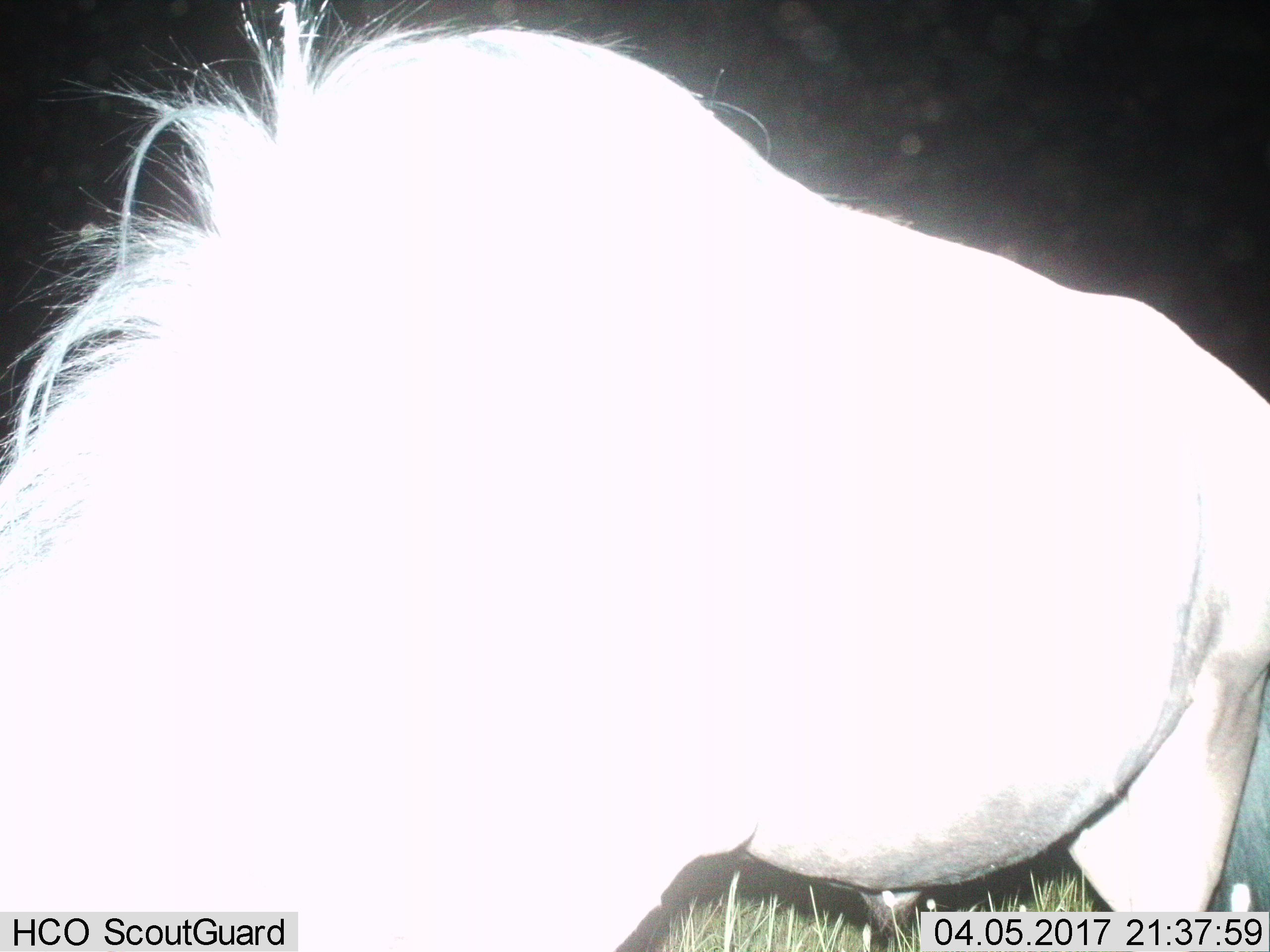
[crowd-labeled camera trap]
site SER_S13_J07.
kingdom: Animalia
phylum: Chordata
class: Mammalia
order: Artiodactyla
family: Bovidae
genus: Connochaetes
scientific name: Connochaetes taurinus taurinus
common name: blue wildebeest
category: wildebeestblue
Wildebeestblue (blue wildebeest) (Connochaetes taurinus taurinus), count 1. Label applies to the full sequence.